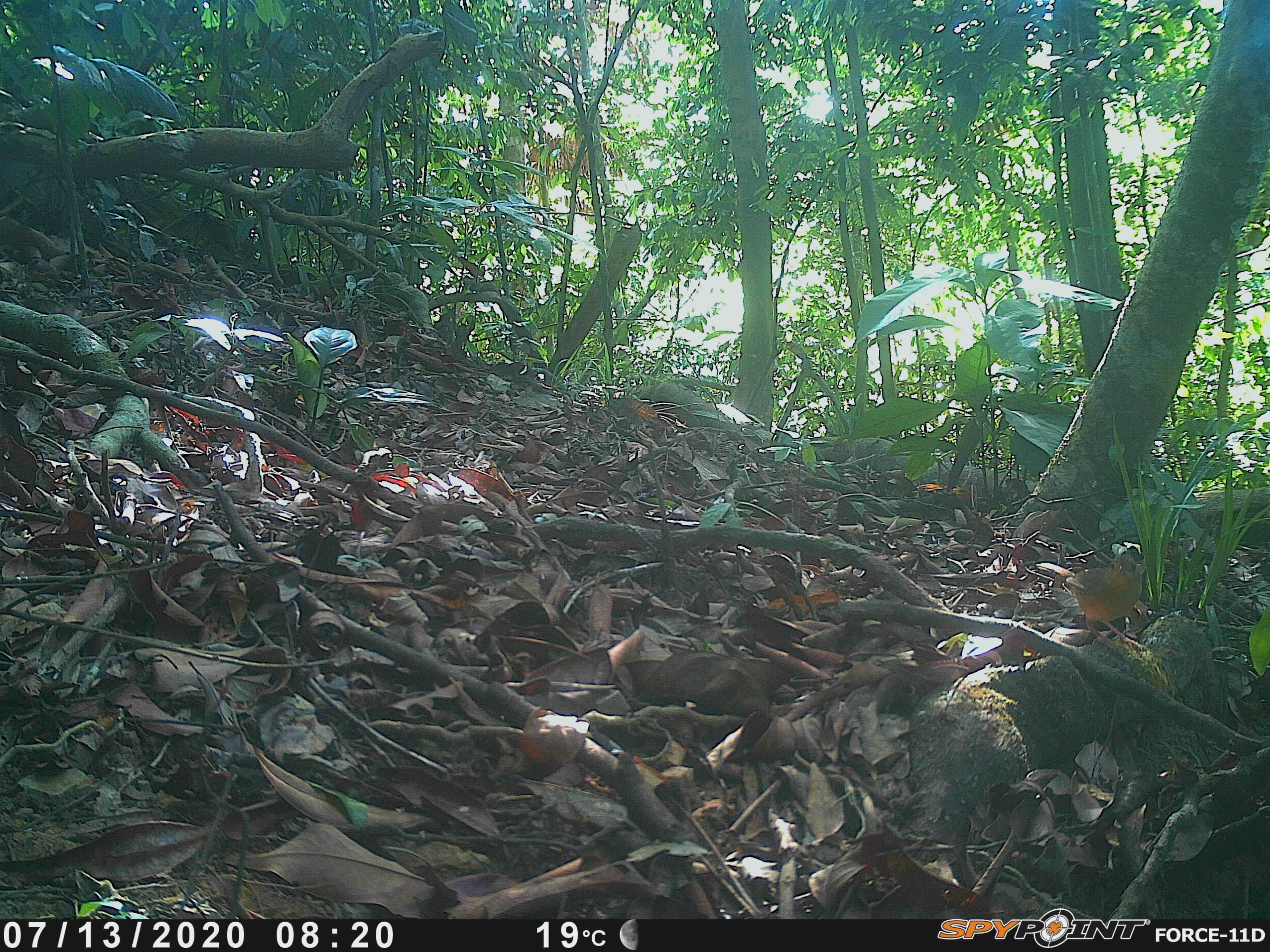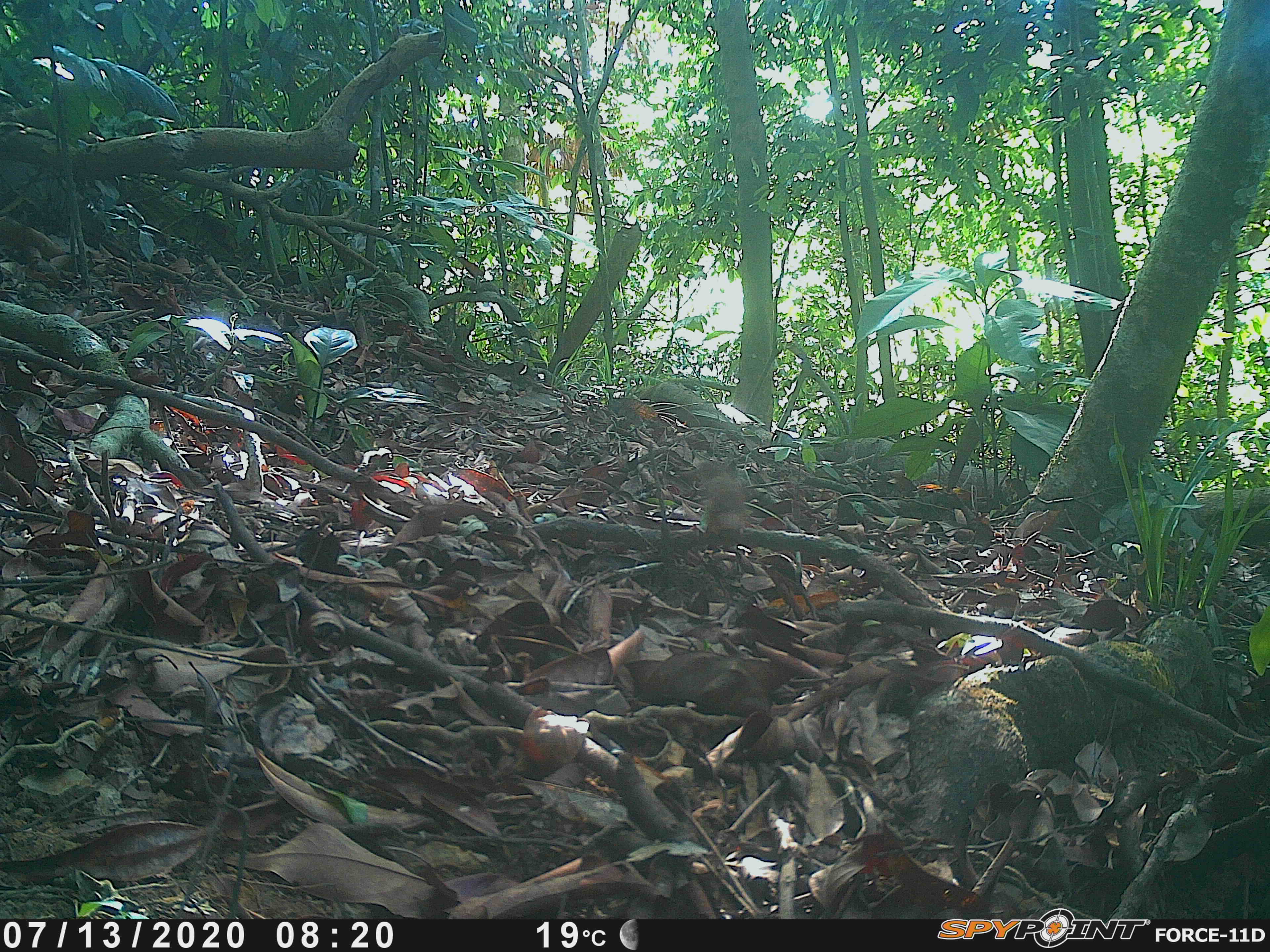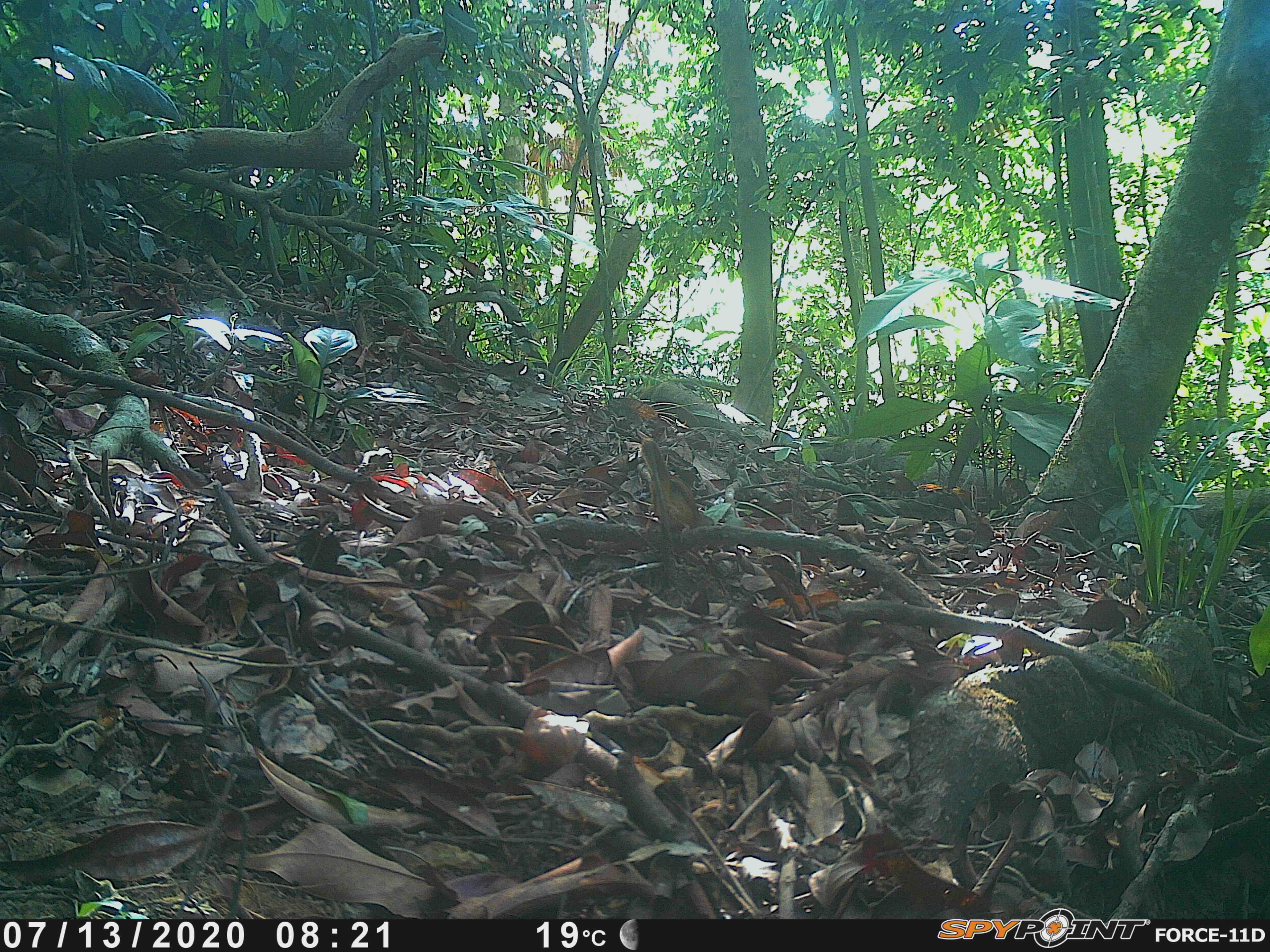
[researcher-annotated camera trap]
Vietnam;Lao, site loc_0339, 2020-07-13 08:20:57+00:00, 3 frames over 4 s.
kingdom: Animalia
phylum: Chordata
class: Aves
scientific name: Aves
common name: bird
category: unidentified bird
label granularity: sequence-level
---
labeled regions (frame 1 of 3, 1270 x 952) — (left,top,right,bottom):
unidentified bird: (1035,549,1149,651)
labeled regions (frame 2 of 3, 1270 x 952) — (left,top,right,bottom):
unidentified bird: (695,458,747,535)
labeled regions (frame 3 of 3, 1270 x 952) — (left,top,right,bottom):
unidentified bird: (640,437,714,535)